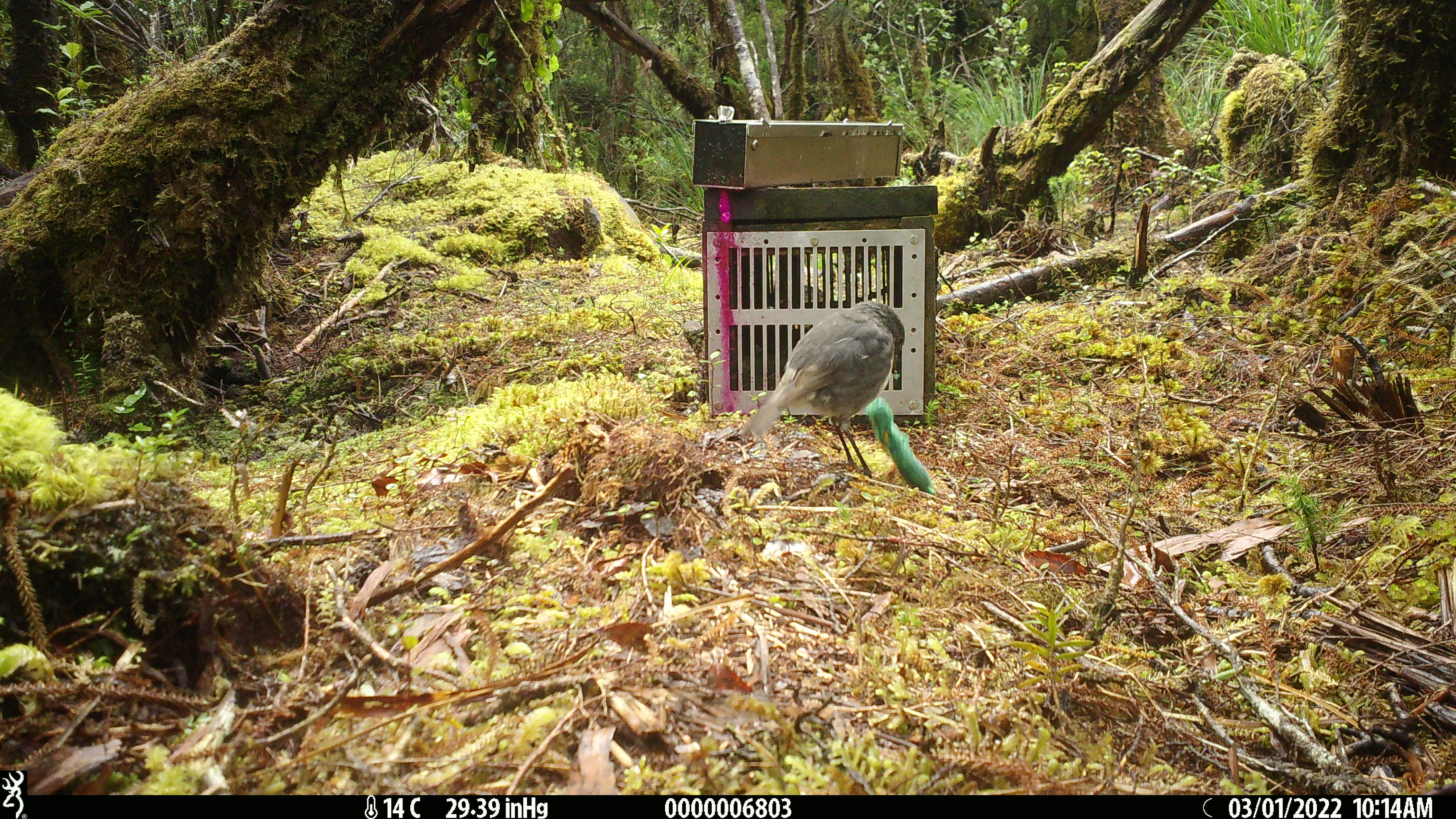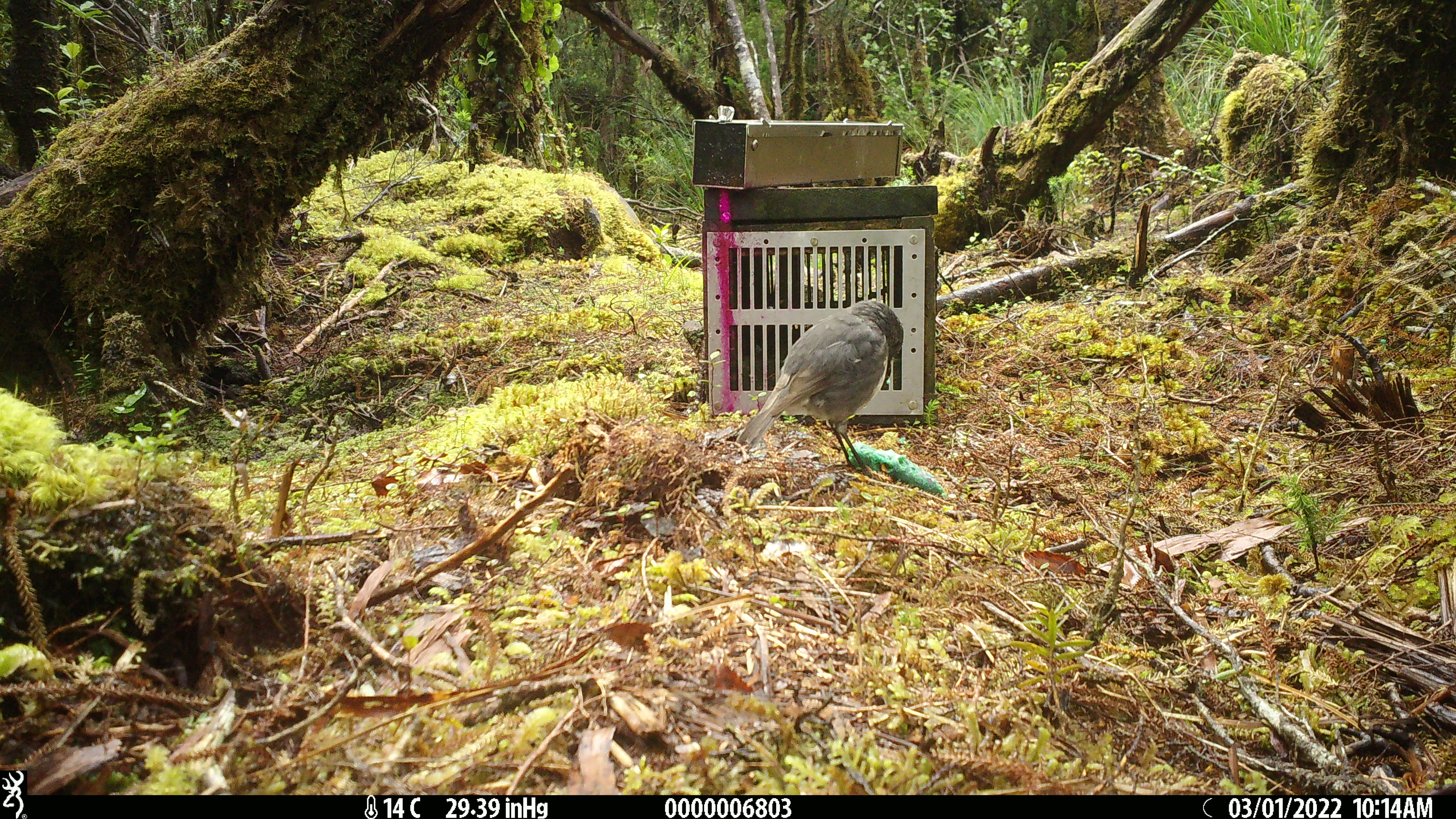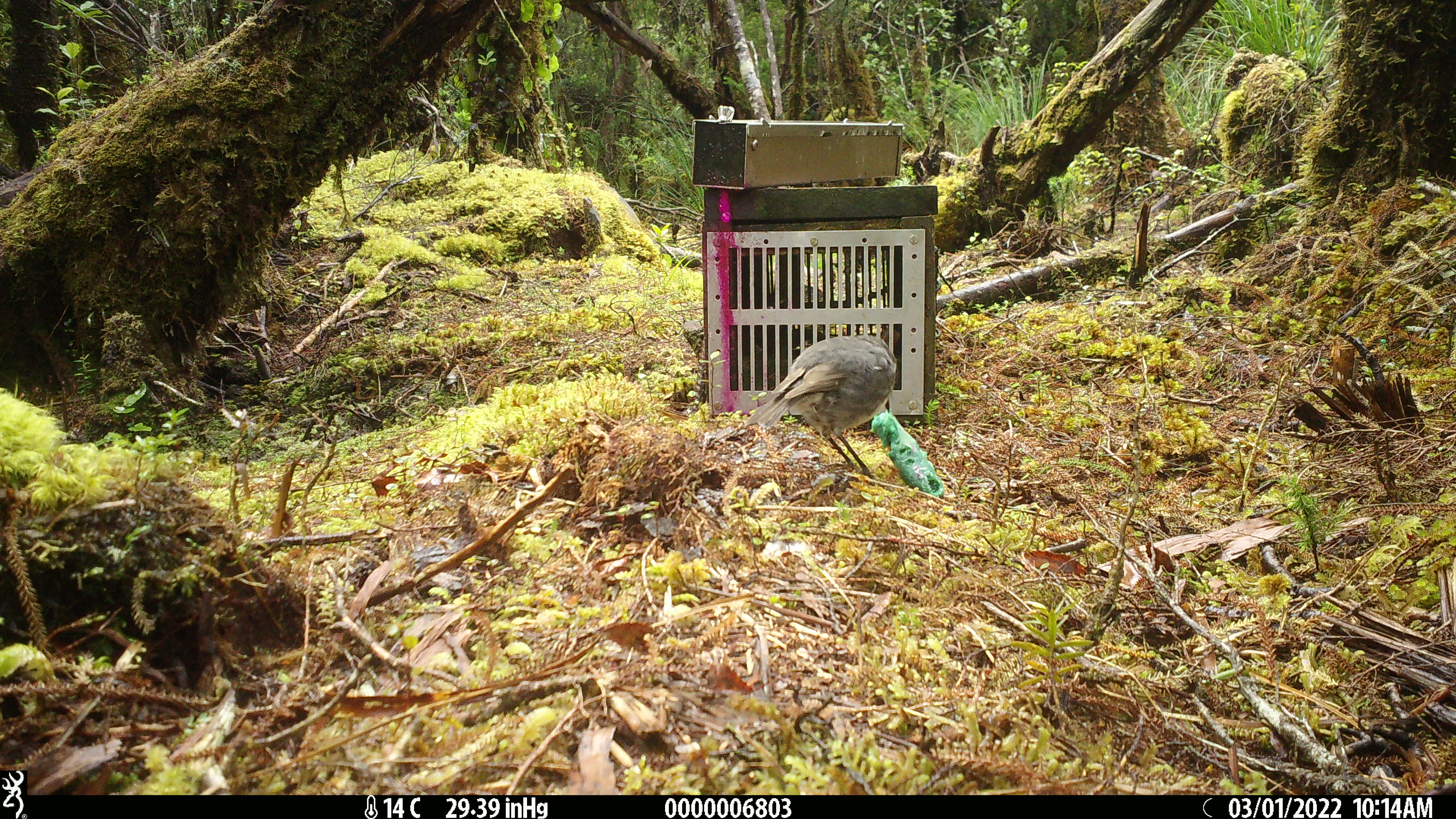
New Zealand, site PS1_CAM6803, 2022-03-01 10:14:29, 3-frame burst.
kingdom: Animalia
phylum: Chordata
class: Aves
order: Passeriformes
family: Petroicidae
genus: Petroica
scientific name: Petroica australis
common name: new zealand robin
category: robin